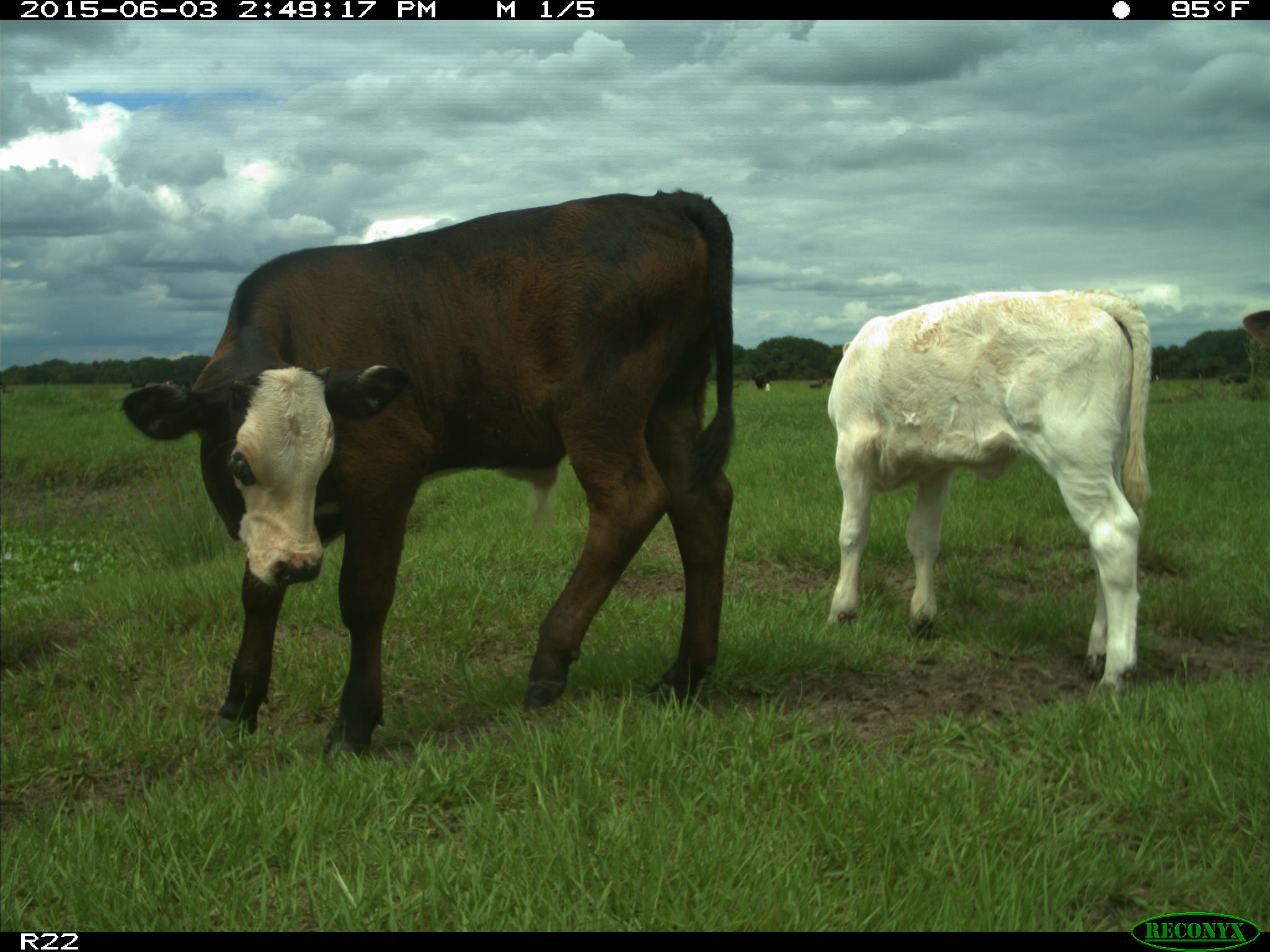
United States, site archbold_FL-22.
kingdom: Animalia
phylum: Chordata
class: Mammalia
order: Artiodactyla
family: Bovidae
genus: Bos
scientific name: Bos taurus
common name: domestic cow